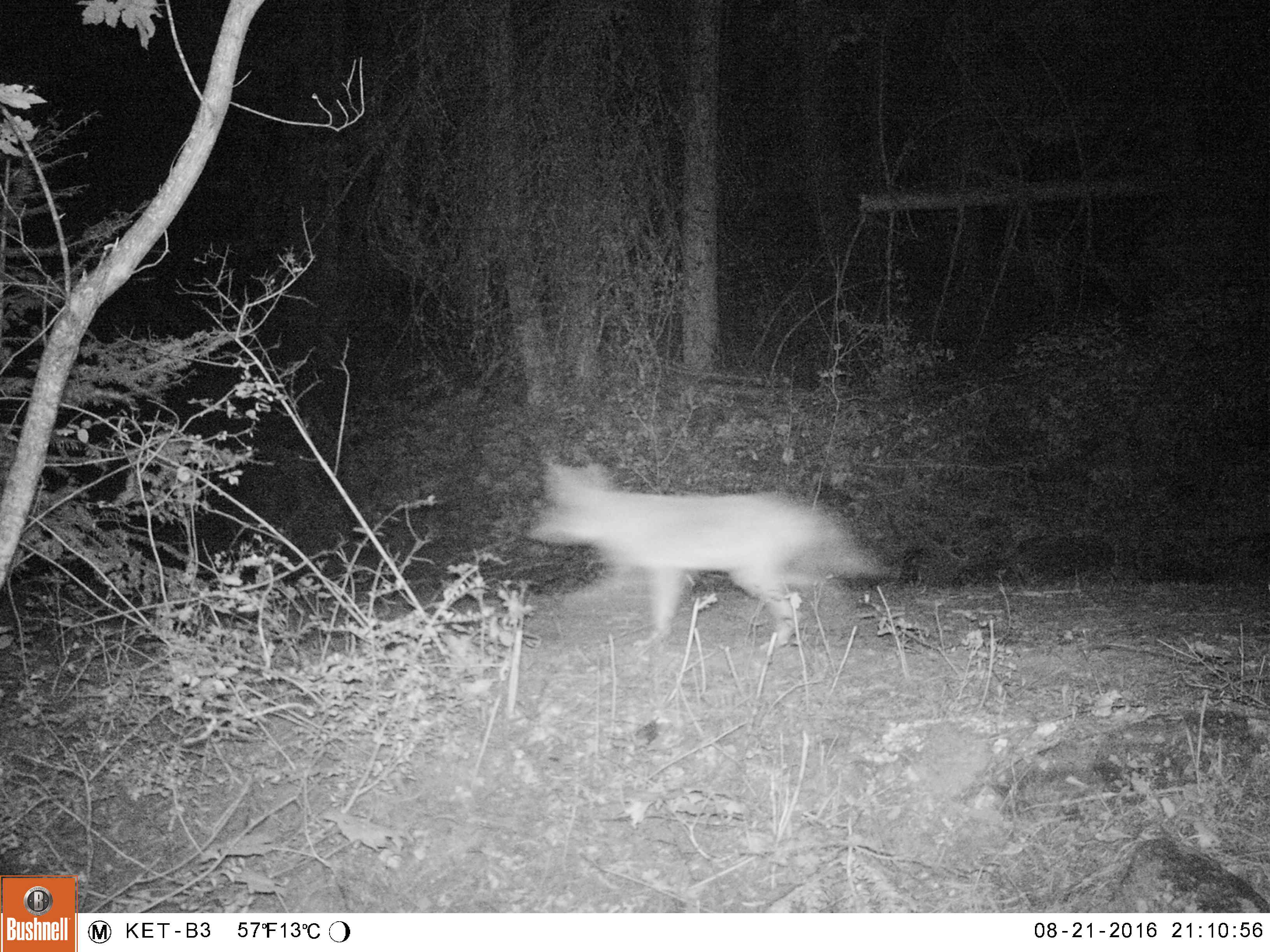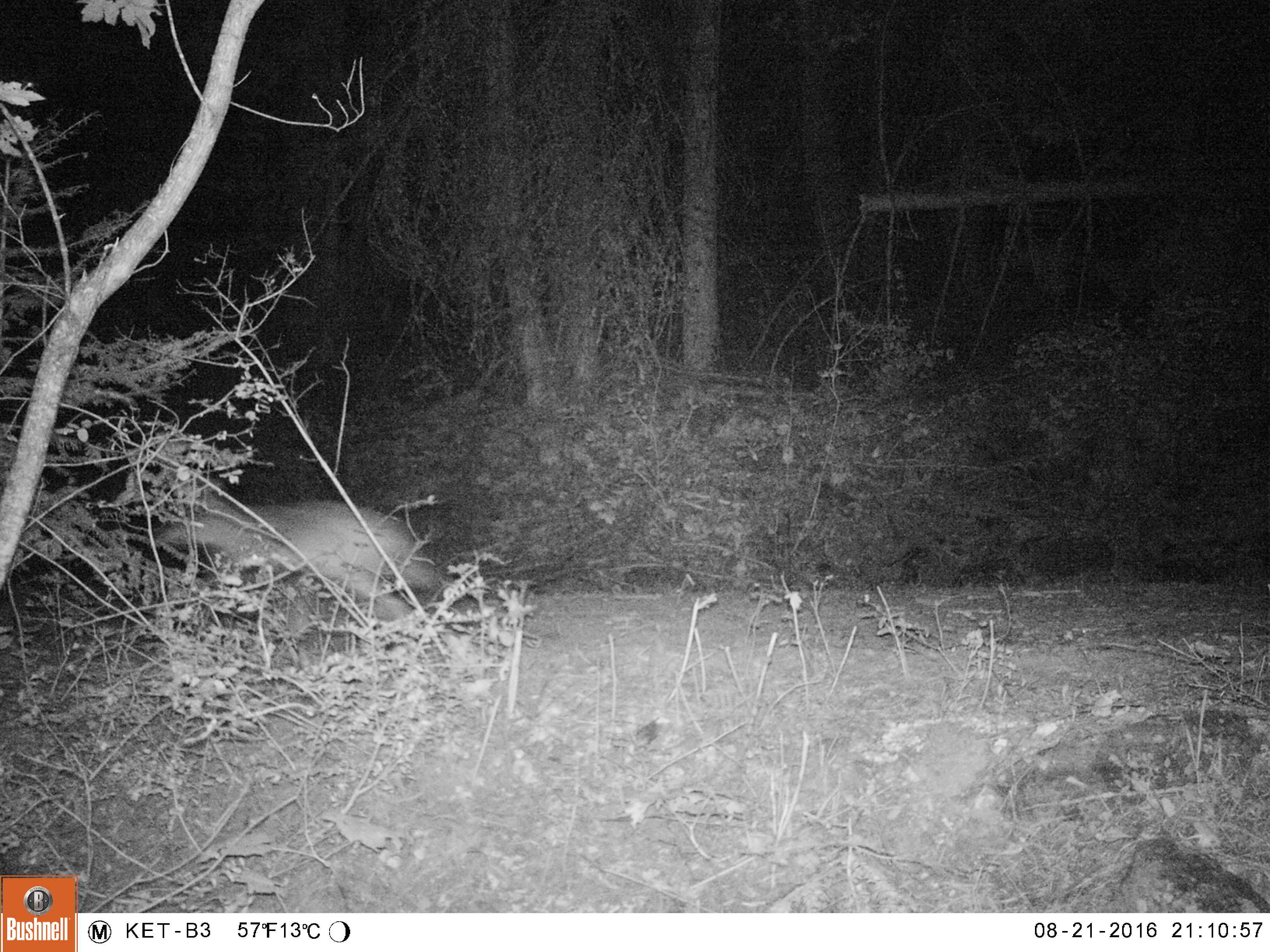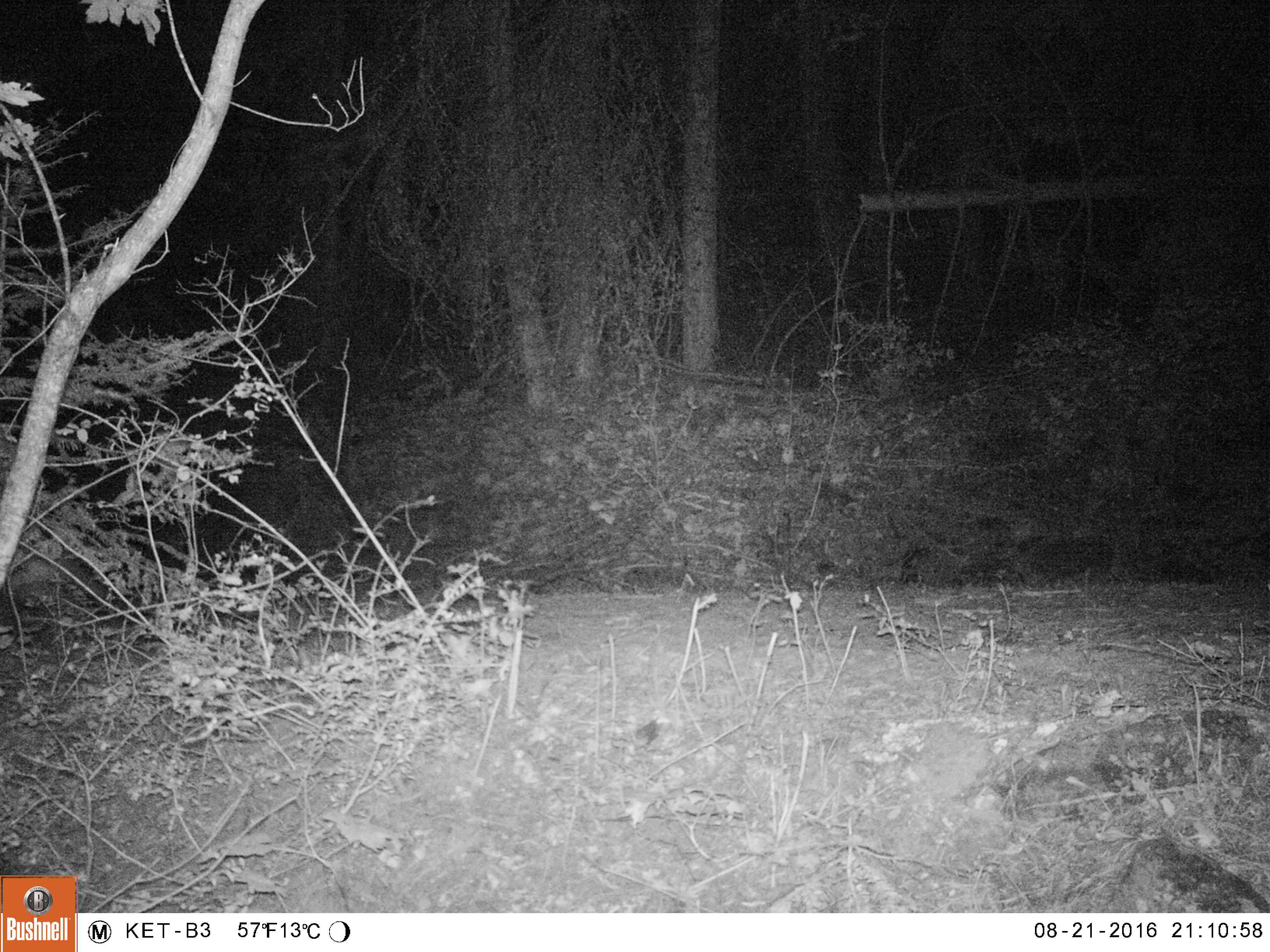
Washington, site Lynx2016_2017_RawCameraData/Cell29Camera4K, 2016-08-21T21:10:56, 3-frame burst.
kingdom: Animalia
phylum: Chordata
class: Mammalia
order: Carnivora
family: Canidae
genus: Canis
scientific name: Canis latrans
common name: coyote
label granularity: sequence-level